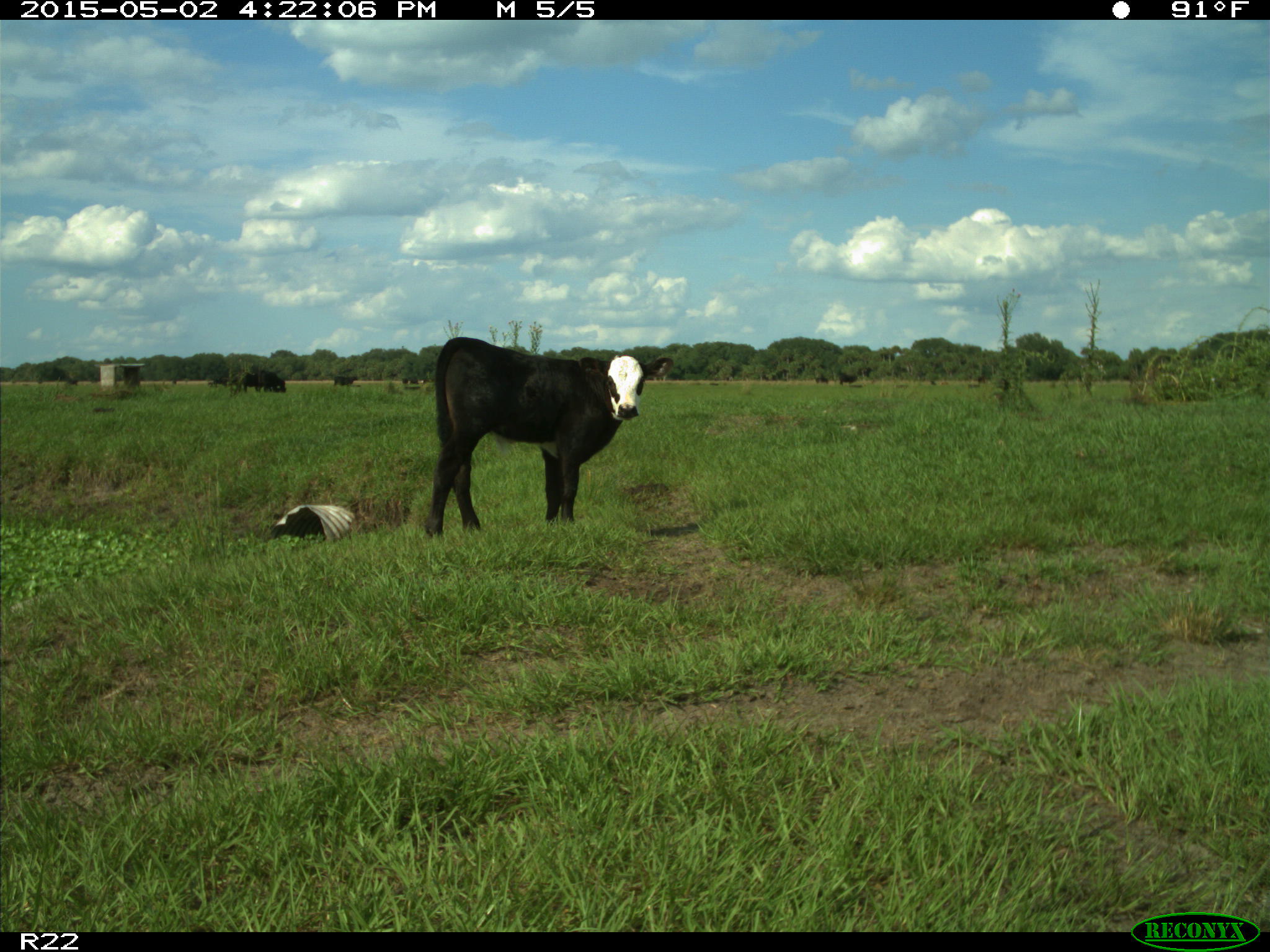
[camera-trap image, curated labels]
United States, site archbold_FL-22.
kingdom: Animalia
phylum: Chordata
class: Mammalia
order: Artiodactyla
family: Bovidae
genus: Bos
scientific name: Bos taurus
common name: domestic cow